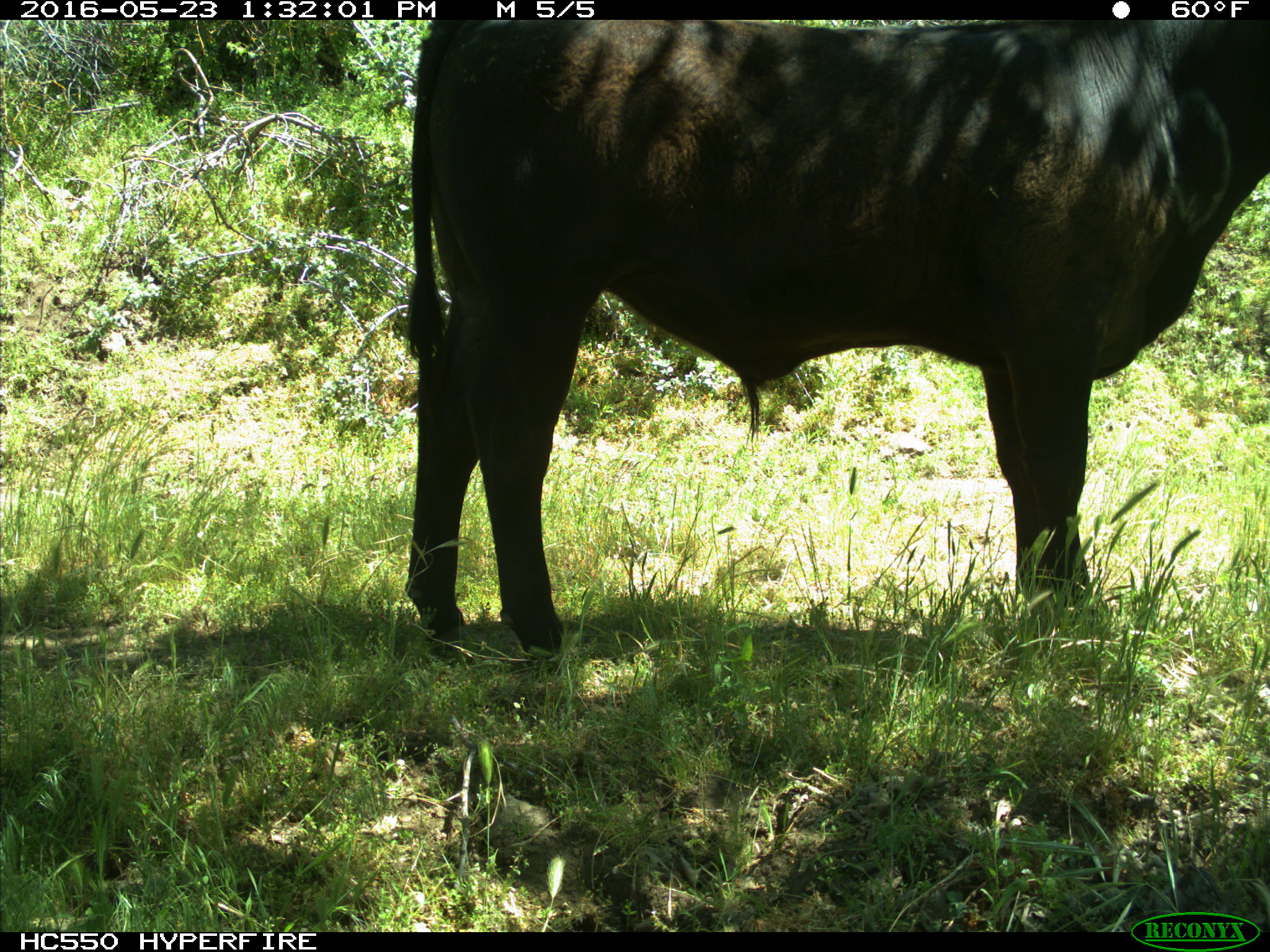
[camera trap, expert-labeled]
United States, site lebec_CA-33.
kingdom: Animalia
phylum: Chordata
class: Mammalia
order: Artiodactyla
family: Bovidae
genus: Bos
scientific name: Bos taurus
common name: domestic cow